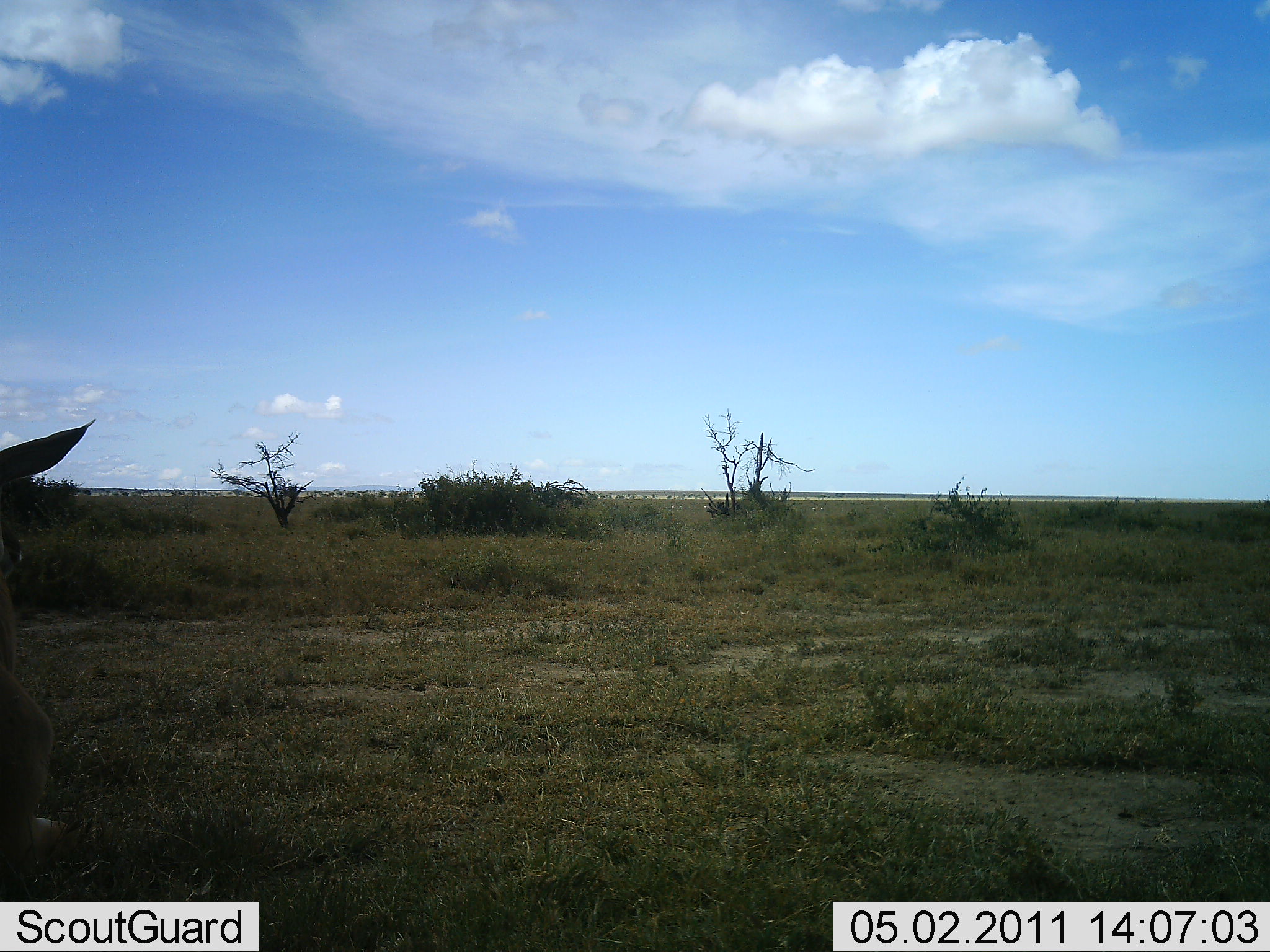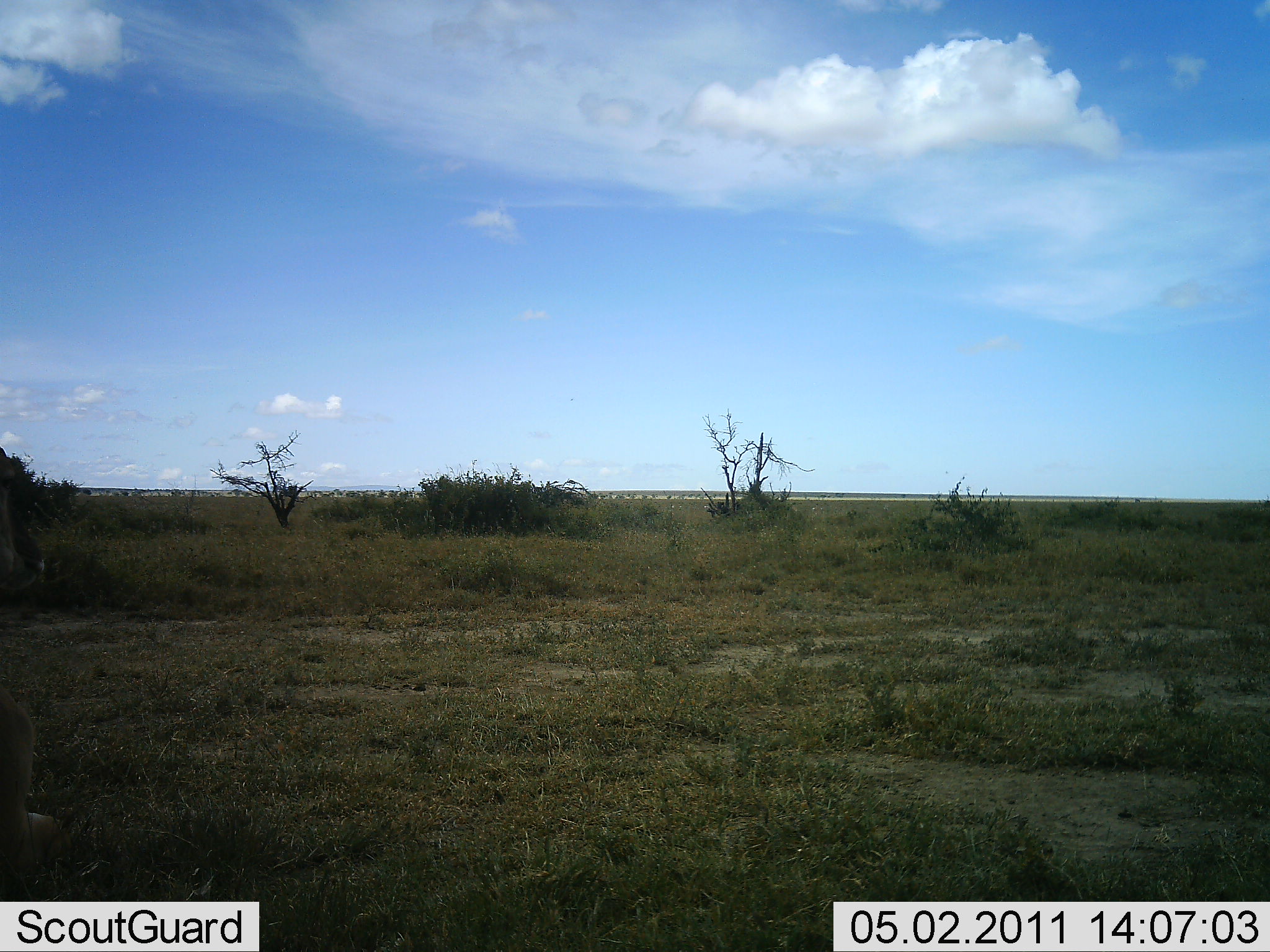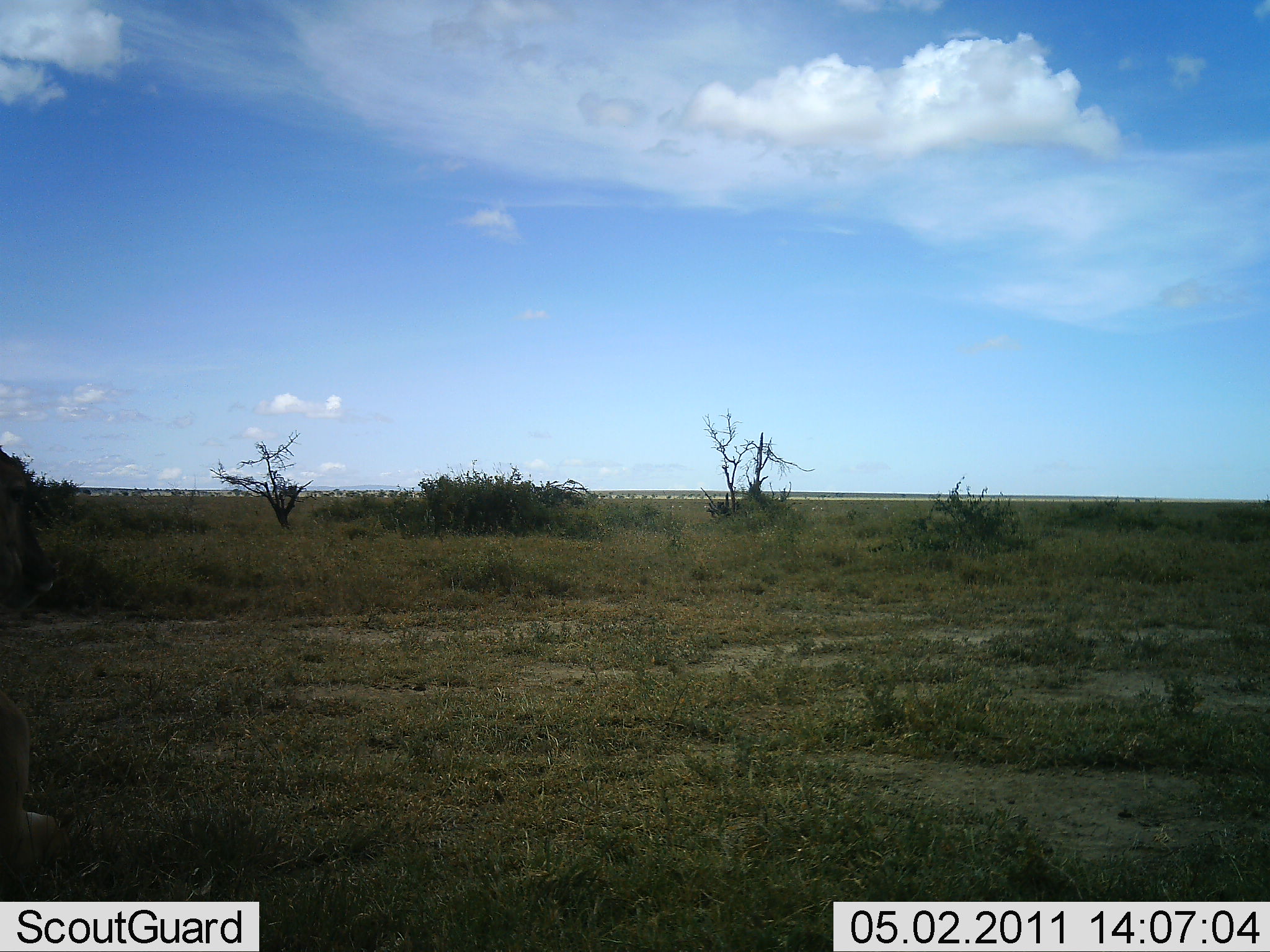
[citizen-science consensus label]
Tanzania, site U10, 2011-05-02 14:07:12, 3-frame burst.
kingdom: Animalia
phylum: Chordata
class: Mammalia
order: Artiodactyla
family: Bovidae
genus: Nanger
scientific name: Nanger granti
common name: grant's gazelle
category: gazellegrants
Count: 1.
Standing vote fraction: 33%.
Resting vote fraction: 33%.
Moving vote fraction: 33%.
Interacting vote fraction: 0%.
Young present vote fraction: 0%.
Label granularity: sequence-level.